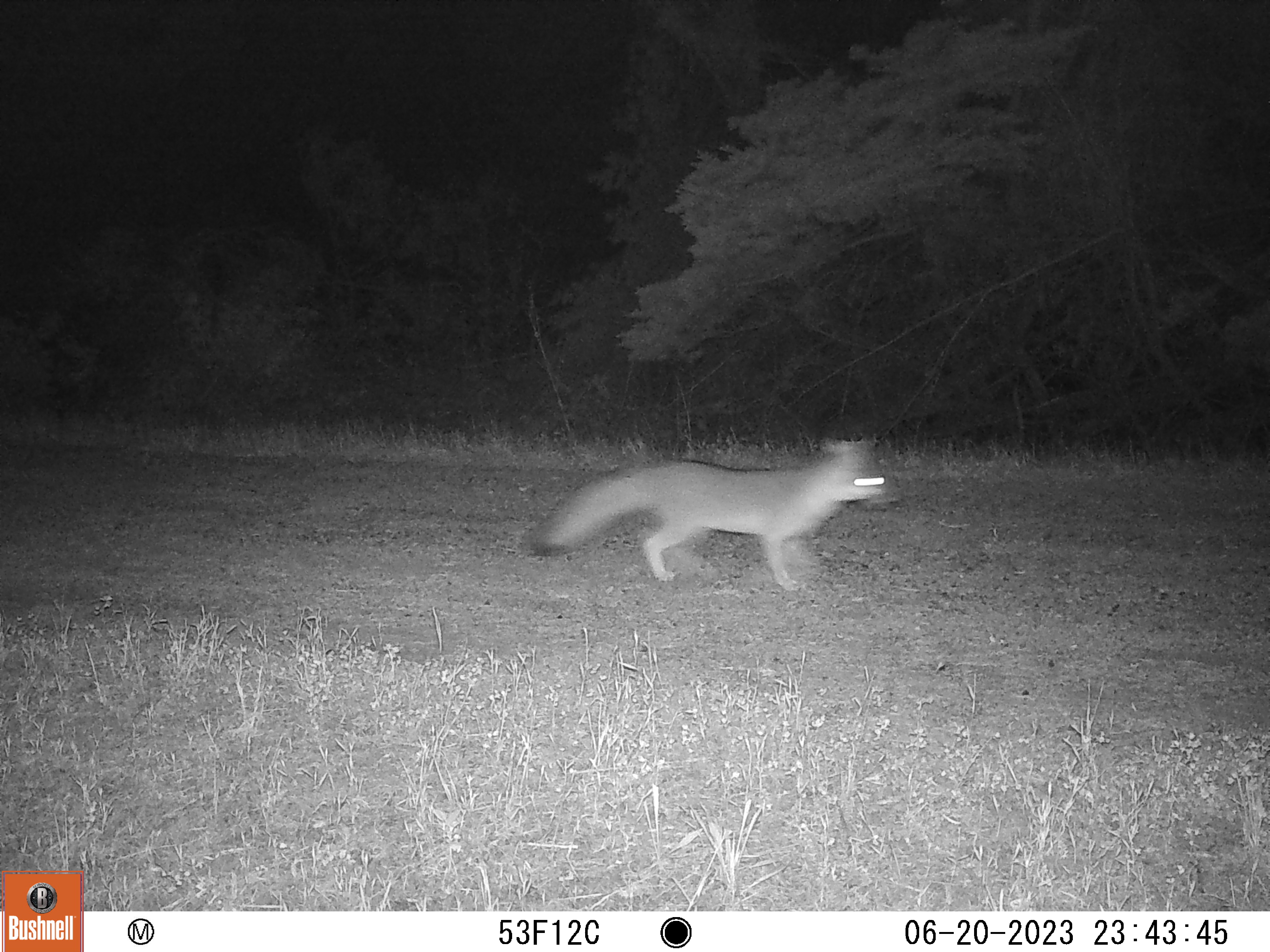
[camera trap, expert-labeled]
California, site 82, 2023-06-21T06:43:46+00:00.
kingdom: Animalia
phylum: Chordata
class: Mammalia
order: Carnivora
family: Canidae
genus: Urocyon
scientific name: Urocyon cinereoargenteus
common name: gray fox